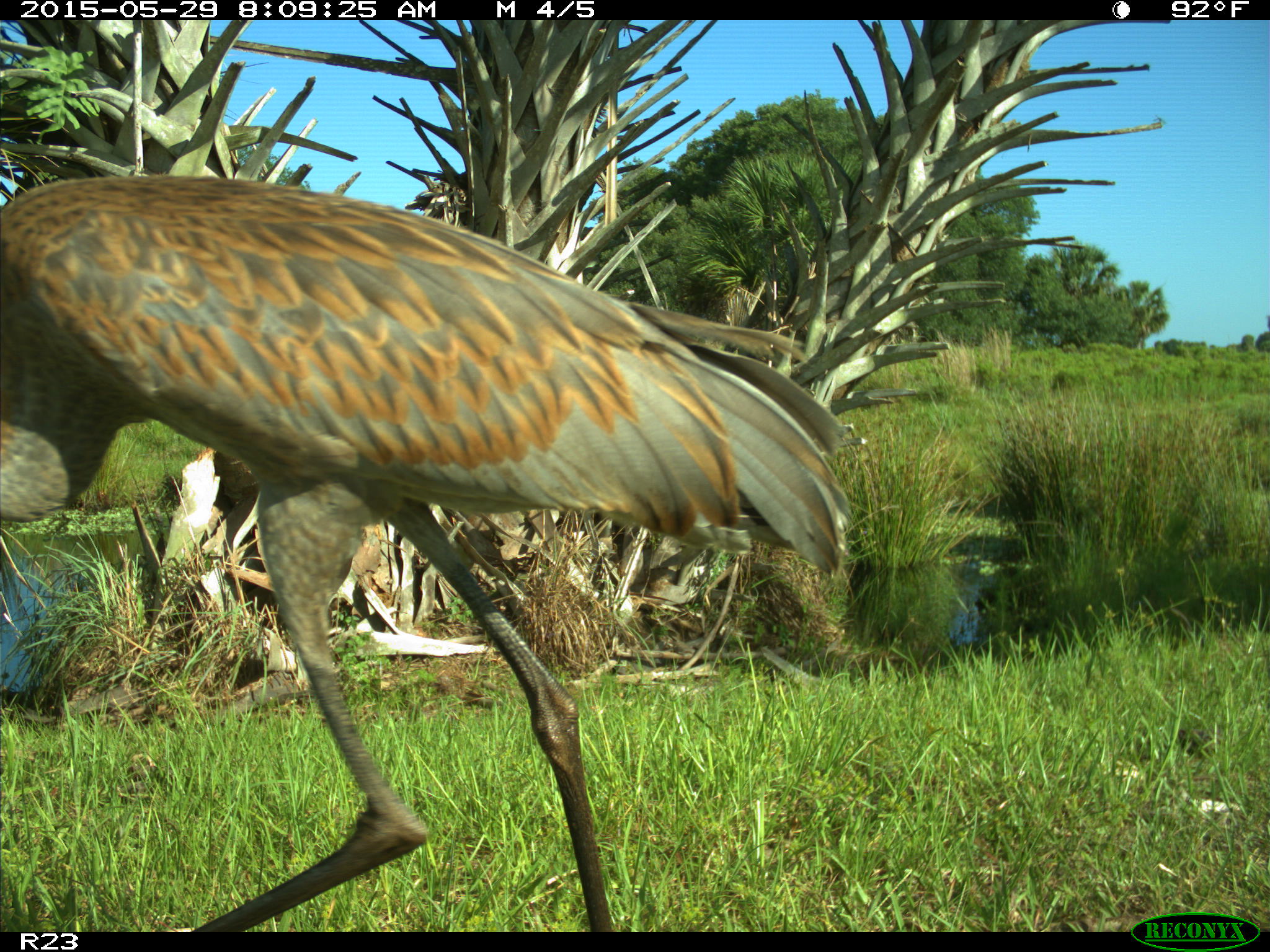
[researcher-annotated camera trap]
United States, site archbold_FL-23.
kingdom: Animalia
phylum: Chordata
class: Mammalia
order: Artiodactyla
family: Bovidae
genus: Bos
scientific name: Bos taurus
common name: domestic cow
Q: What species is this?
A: Bos taurus (domestic cow).